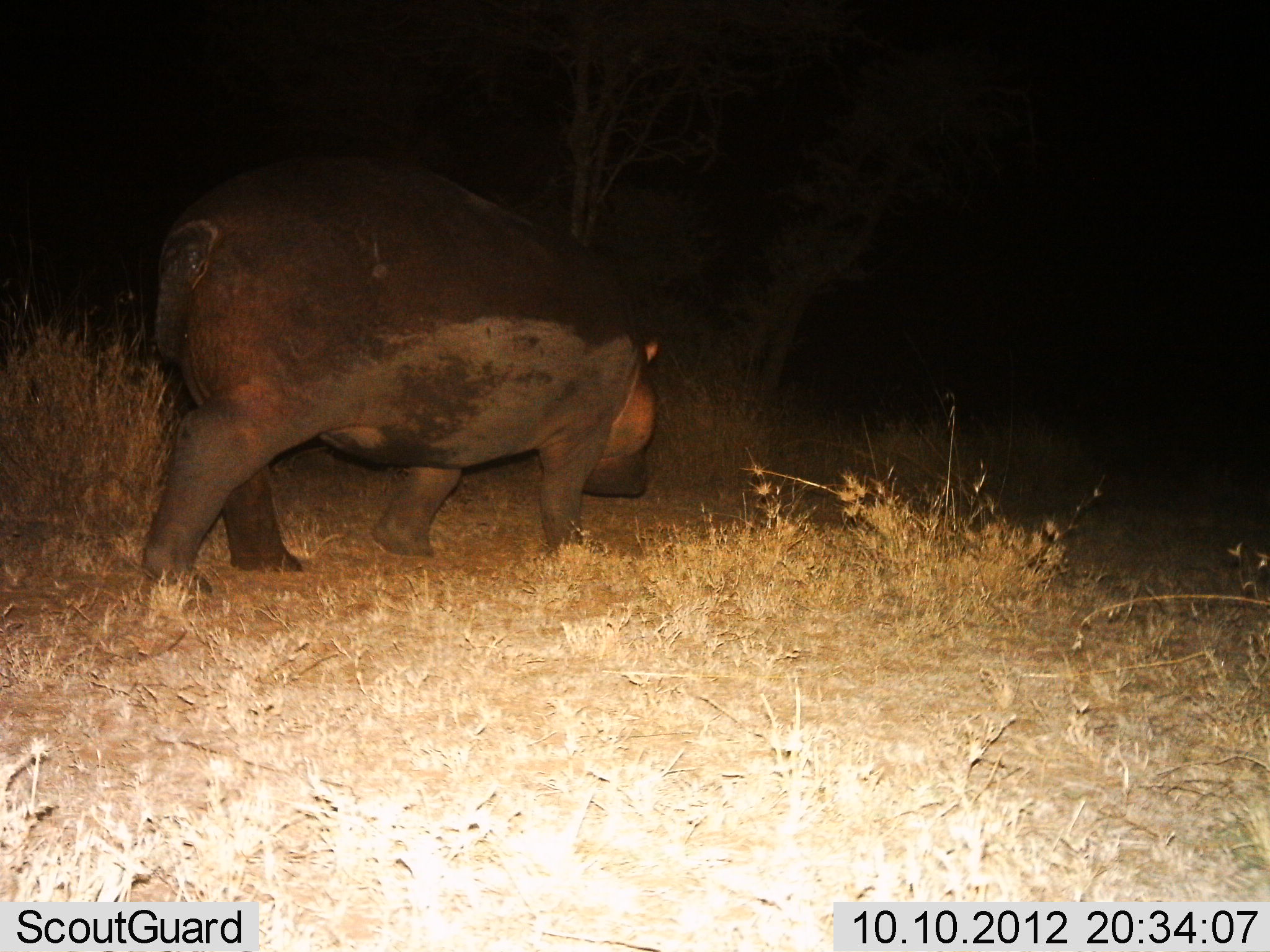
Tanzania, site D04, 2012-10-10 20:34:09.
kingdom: Animalia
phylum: Chordata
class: Mammalia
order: Artiodactyla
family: Hippopotamidae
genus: Hippopotamus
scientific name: Hippopotamus amphibius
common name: hippopotamus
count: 1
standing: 20%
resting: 0%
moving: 90%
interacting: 0%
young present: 0%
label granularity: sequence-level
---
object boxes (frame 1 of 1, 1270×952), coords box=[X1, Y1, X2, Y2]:
animal: box=[137, 142, 670, 597]